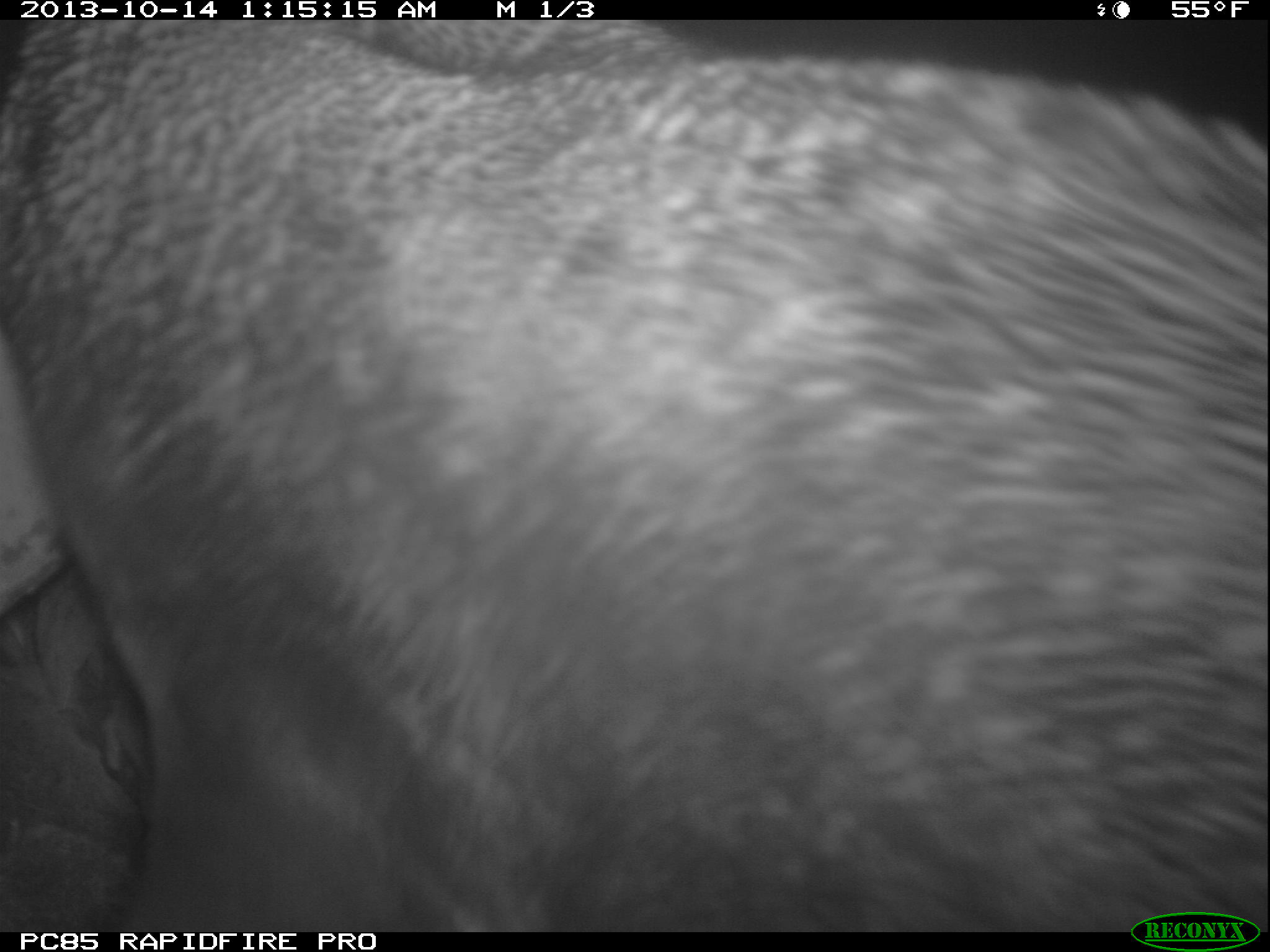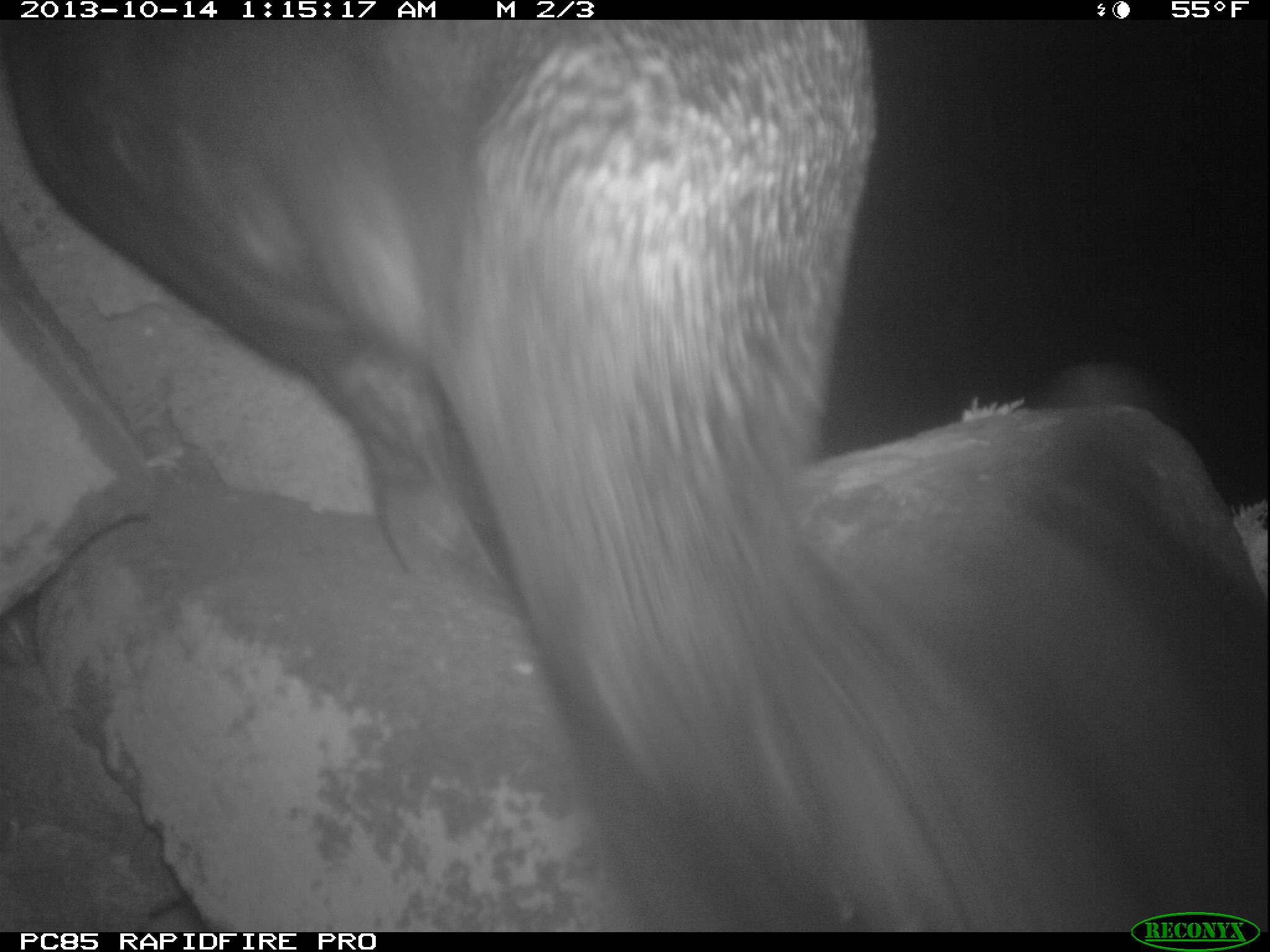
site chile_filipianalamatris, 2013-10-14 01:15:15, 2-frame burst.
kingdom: Animalia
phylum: Chordata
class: Mammalia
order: Carnivora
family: Phocidae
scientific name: Phocidae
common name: seal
Seal (Phocidae).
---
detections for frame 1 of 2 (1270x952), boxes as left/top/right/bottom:
seal: 3/20/1270/926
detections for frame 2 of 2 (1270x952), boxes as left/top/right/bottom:
seal: 6/19/1195/941